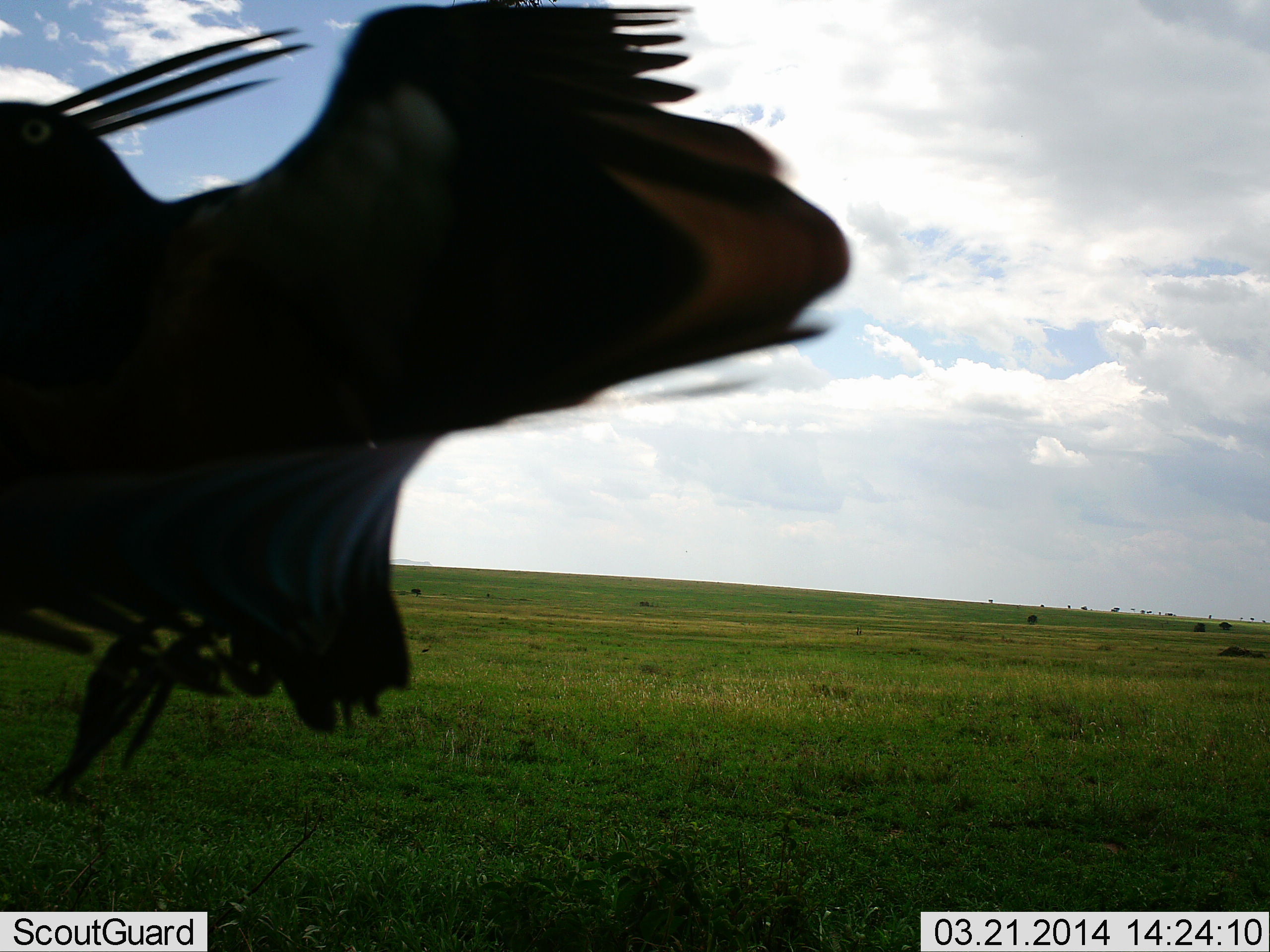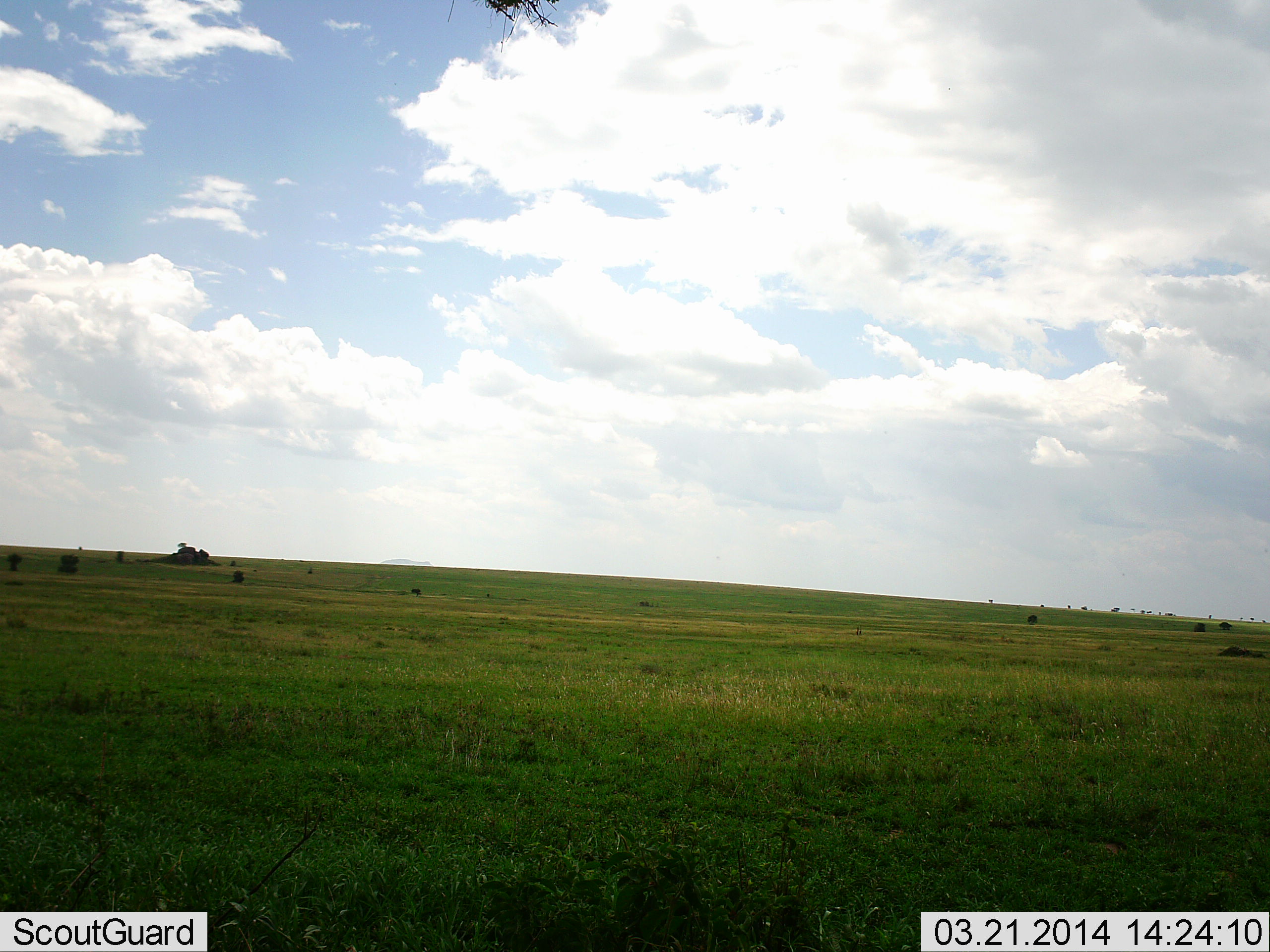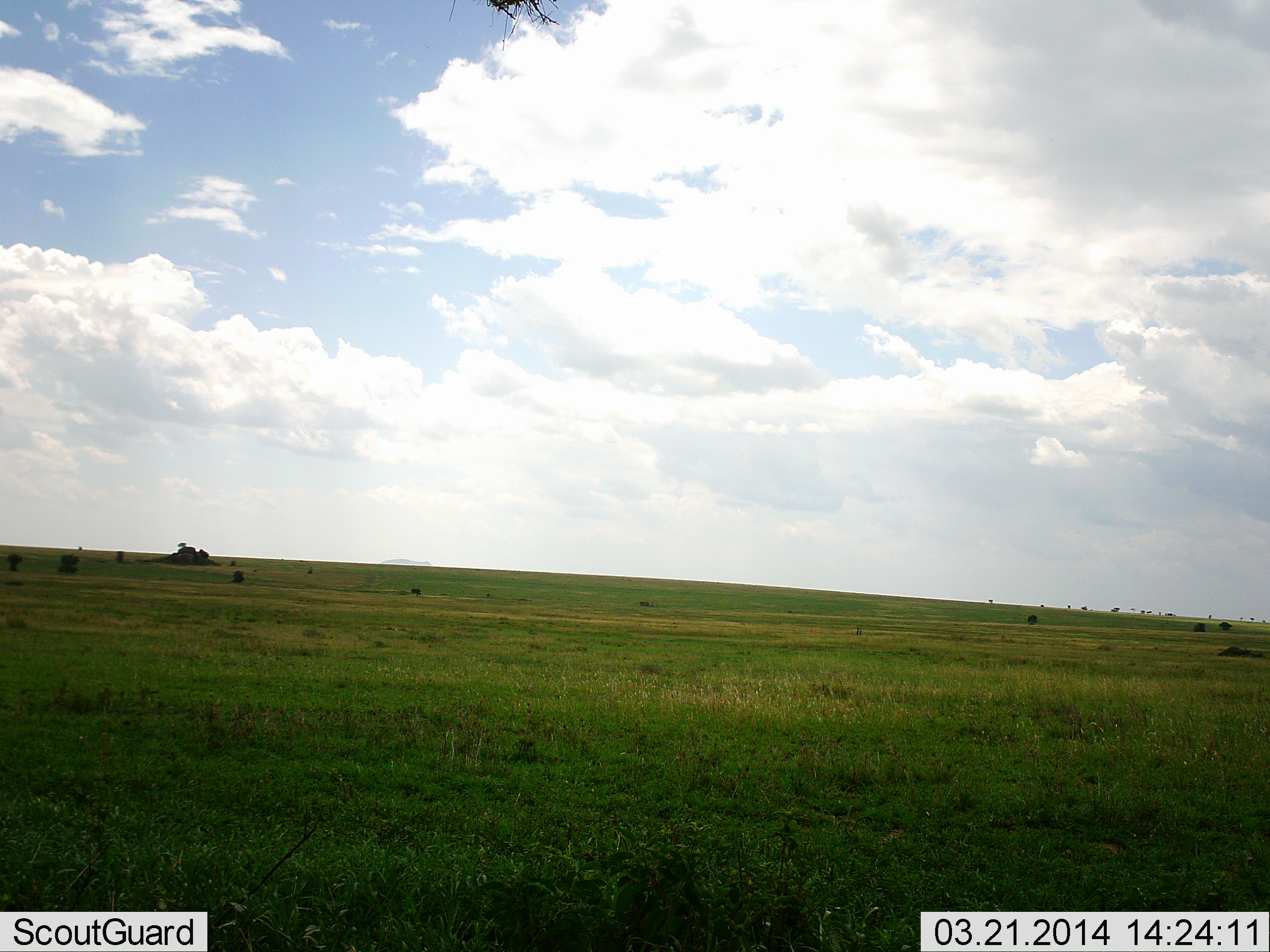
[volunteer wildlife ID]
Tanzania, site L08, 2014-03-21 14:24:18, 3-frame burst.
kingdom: Animalia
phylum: Chordata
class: Aves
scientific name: Aves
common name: bird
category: otherbird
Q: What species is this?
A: Otherbird (bird) (Aves).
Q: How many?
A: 1.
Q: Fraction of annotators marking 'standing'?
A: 0%.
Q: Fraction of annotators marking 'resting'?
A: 0%.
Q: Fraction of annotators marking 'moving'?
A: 100%.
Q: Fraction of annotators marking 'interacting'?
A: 0%.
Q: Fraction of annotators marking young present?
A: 0%.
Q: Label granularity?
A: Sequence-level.